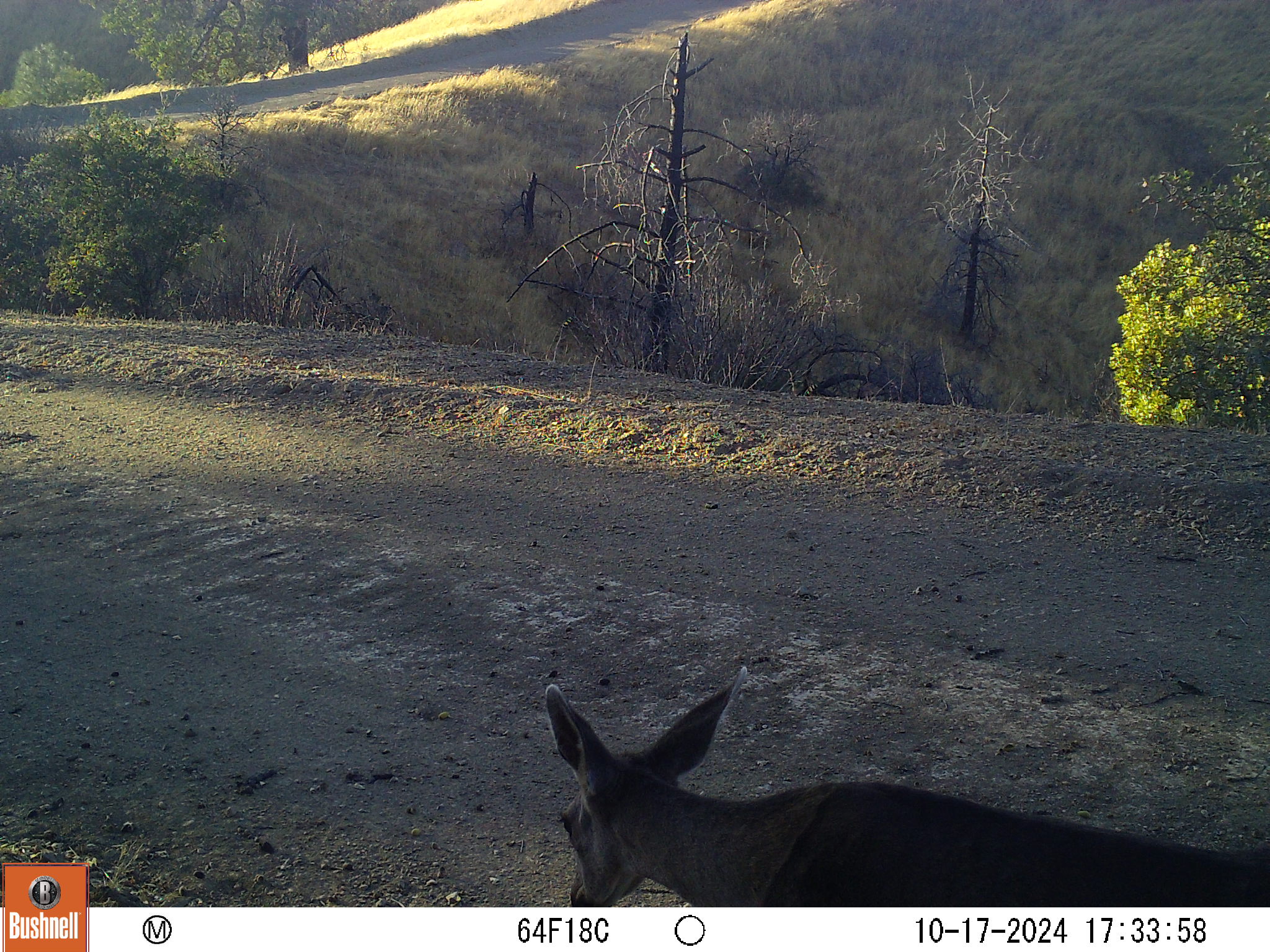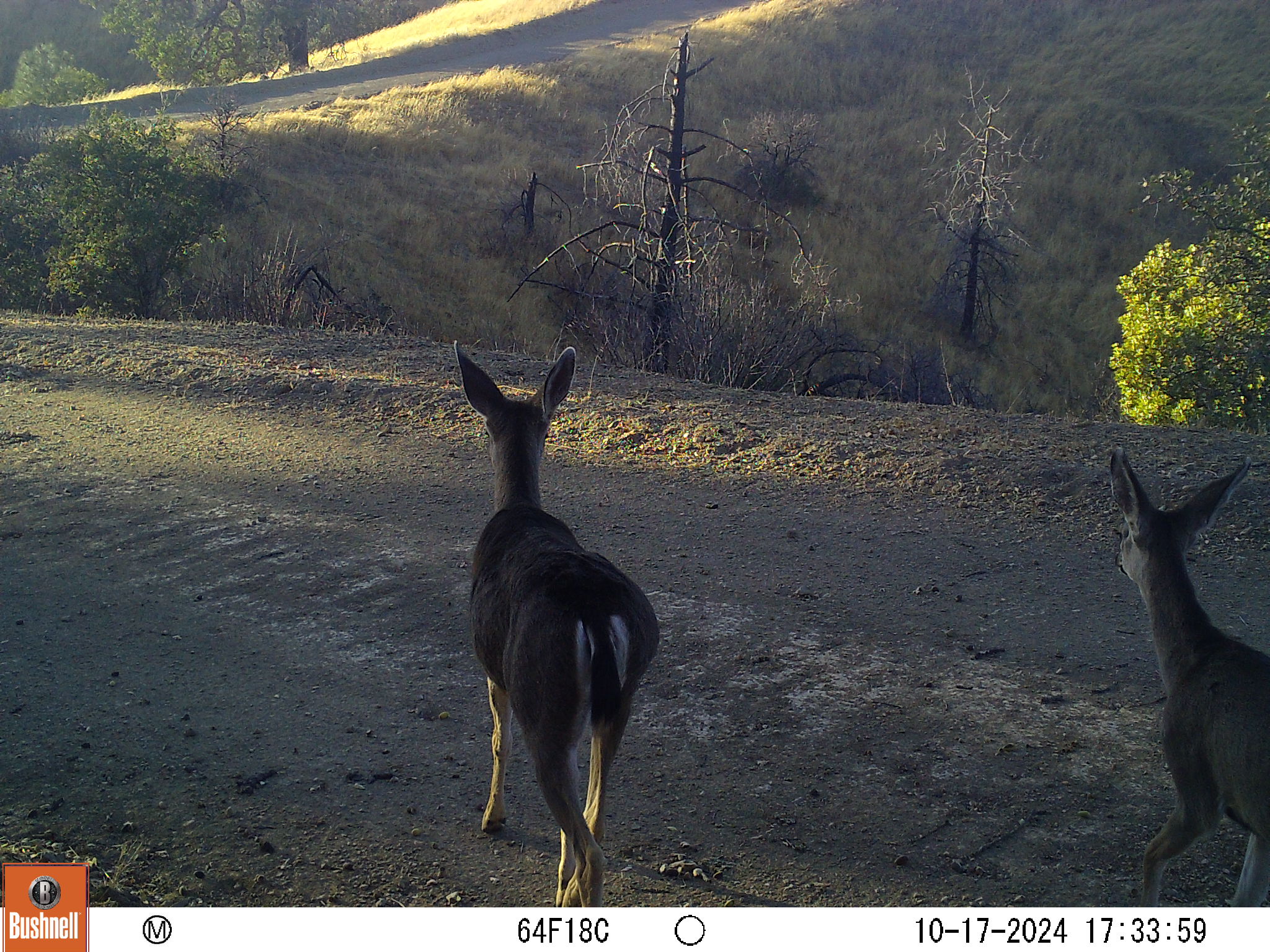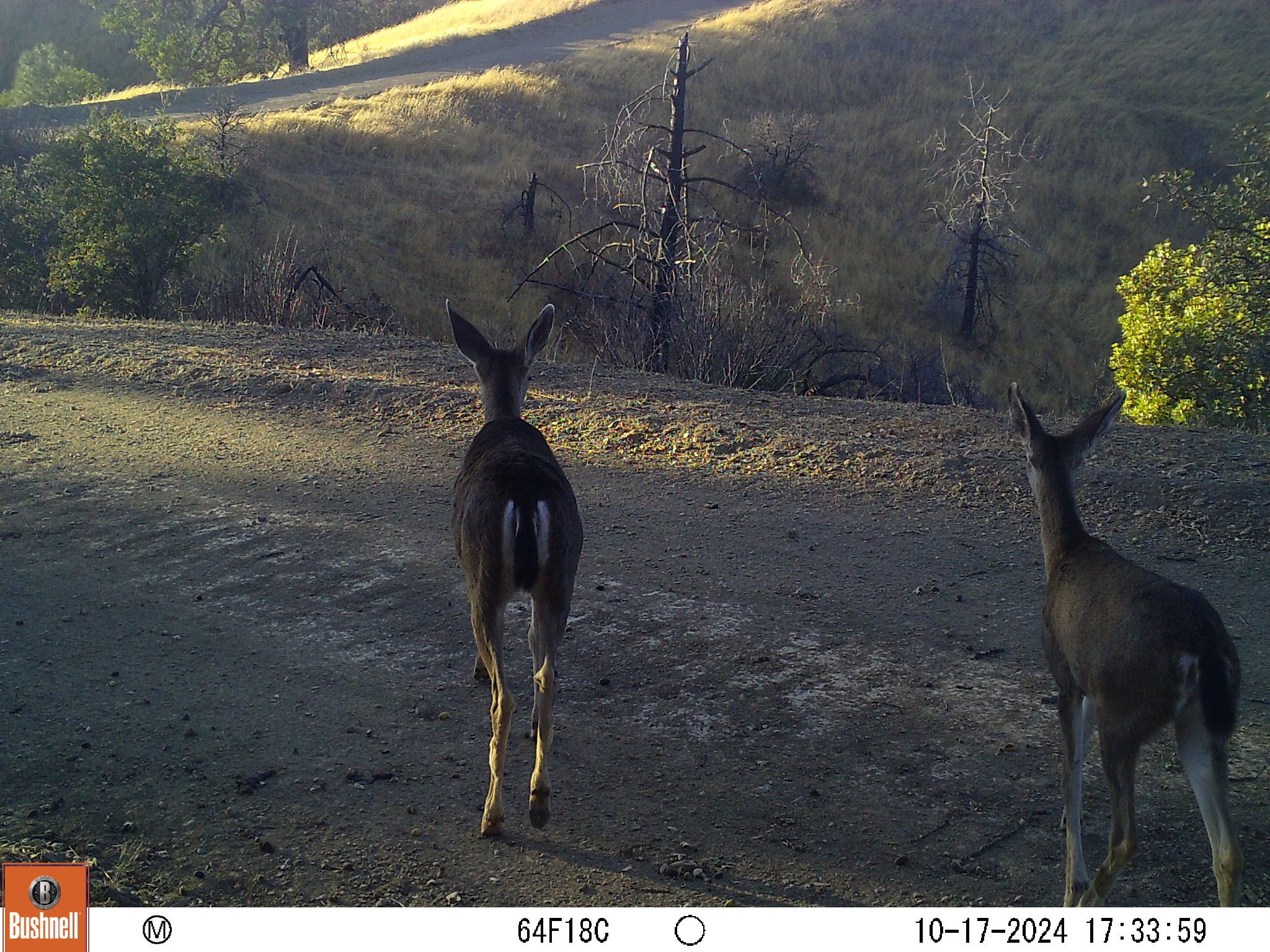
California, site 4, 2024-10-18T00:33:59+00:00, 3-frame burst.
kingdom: Animalia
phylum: Chordata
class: Mammalia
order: Artiodactyla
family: Cervidae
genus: Odocoileus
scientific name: Odocoileus hemionus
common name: mule deer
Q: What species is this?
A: Mule deer (Odocoileus hemionus).